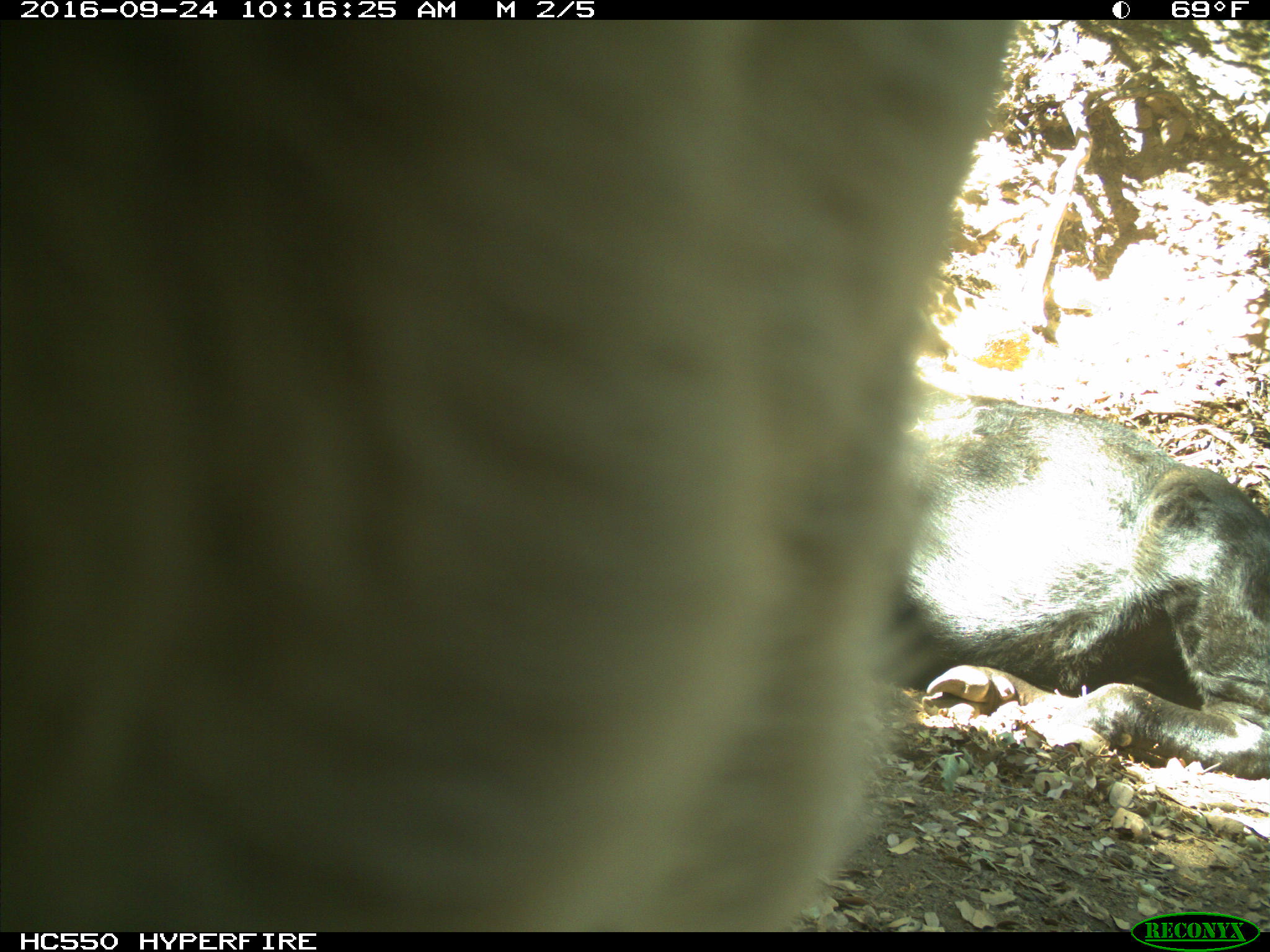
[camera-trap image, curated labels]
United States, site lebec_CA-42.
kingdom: Animalia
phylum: Chordata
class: Mammalia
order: Artiodactyla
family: Bovidae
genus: Bos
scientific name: Bos taurus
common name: domestic cow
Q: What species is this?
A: Bos taurus (domestic cow).